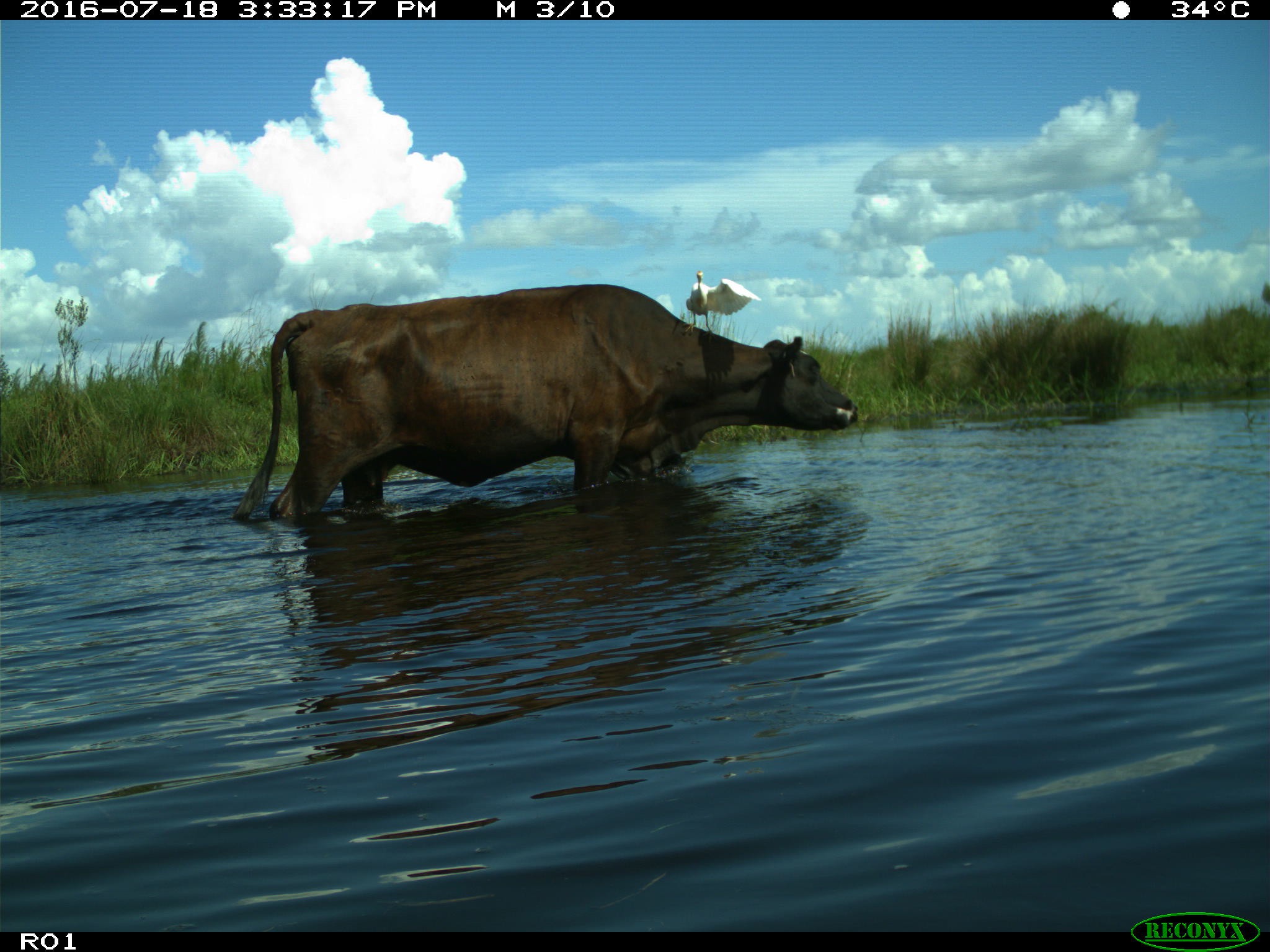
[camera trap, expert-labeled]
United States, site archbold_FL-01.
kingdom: Animalia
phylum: Chordata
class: Mammalia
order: Artiodactyla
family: Bovidae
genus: Bos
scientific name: Bos taurus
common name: domestic cow